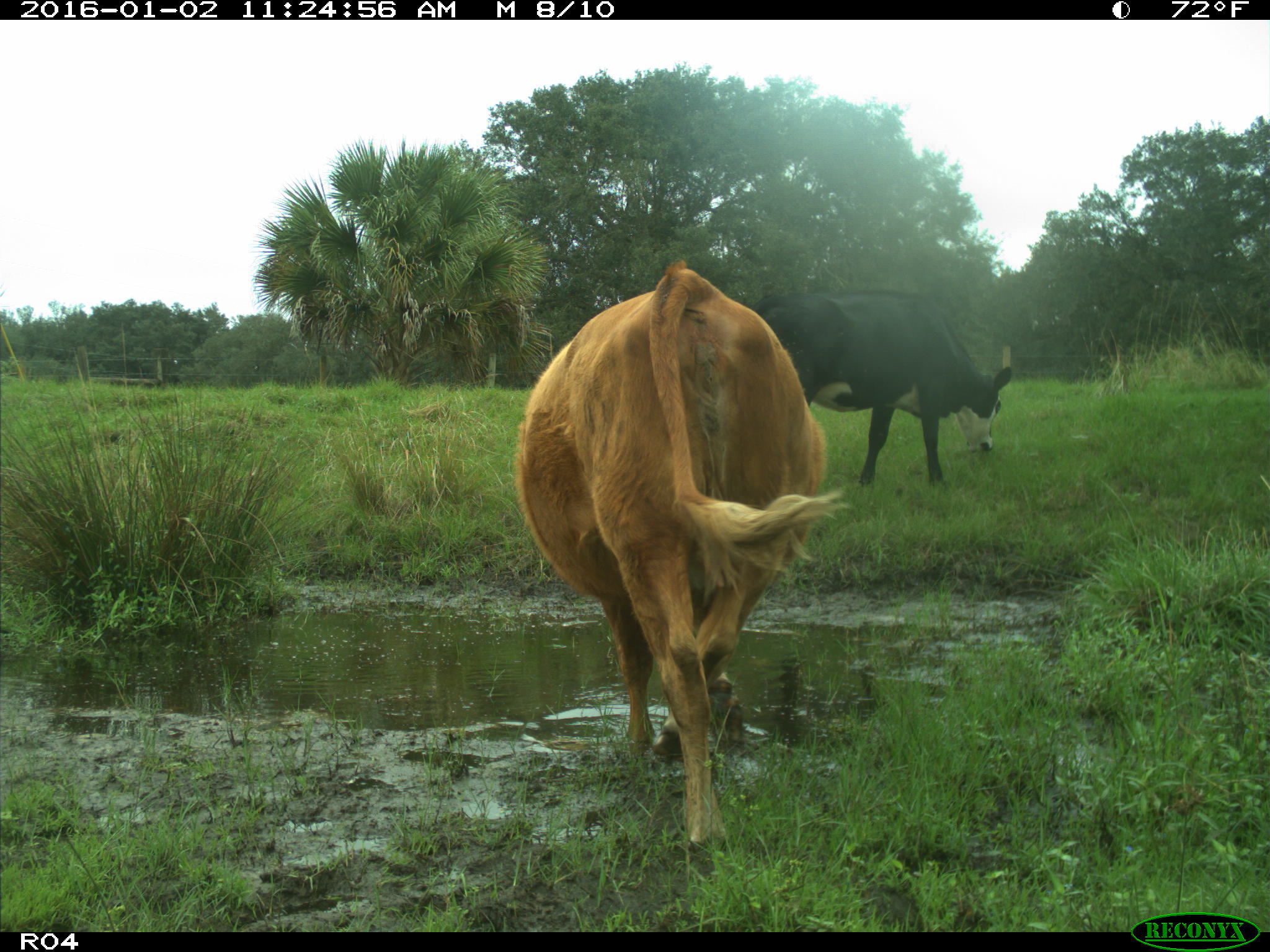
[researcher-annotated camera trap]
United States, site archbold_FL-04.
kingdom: Animalia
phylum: Chordata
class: Mammalia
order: Artiodactyla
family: Bovidae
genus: Bos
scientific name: Bos taurus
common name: domestic cow